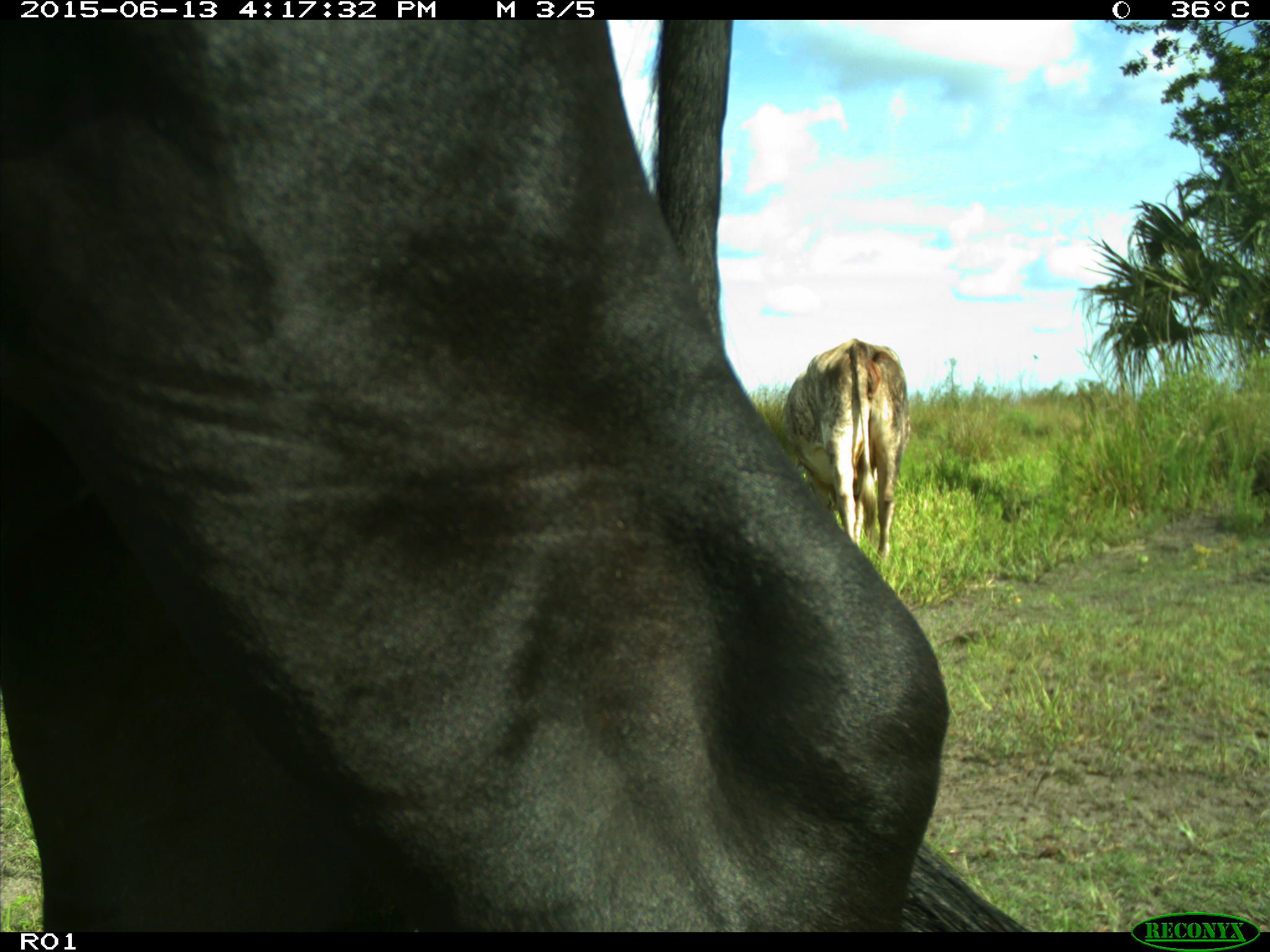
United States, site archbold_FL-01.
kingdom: Animalia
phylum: Chordata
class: Mammalia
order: Artiodactyla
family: Bovidae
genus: Bos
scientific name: Bos taurus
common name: domestic cow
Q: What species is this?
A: Bos taurus (domestic cow).